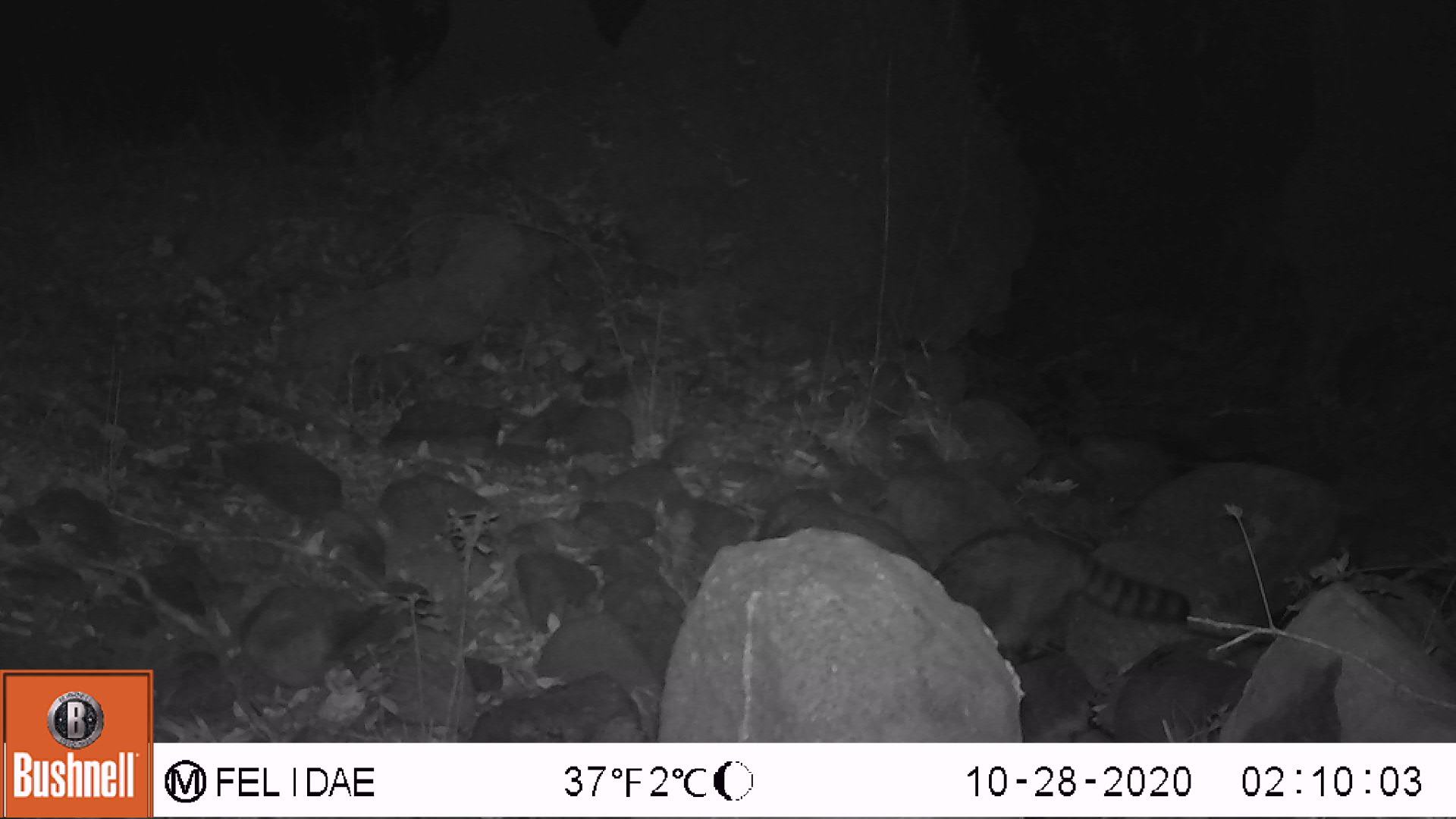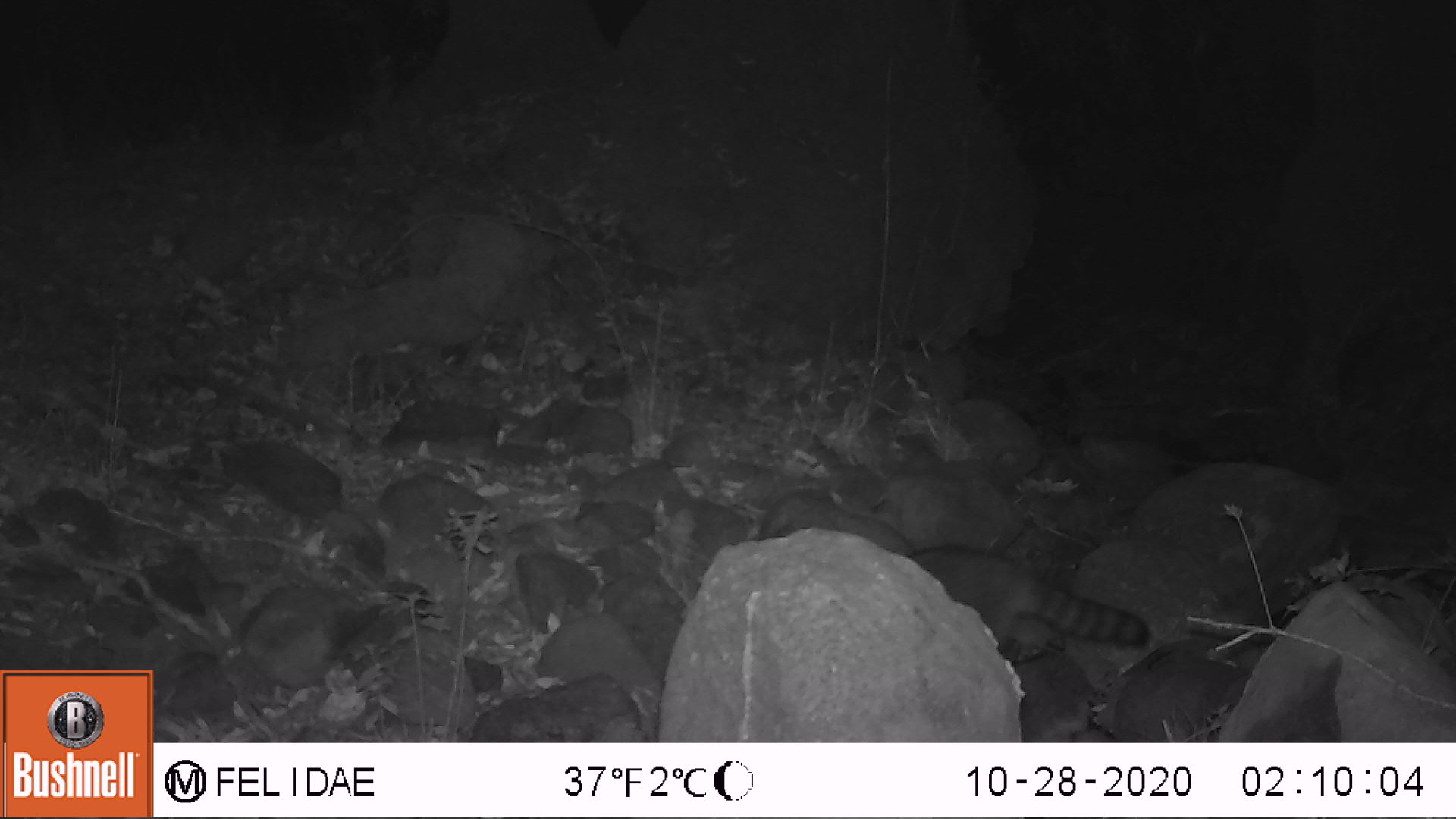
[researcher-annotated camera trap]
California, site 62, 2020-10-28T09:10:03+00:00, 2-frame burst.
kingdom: Animalia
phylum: Chordata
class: Mammalia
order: Carnivora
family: Procyonidae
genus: Procyon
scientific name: Procyon lotor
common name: raccoon